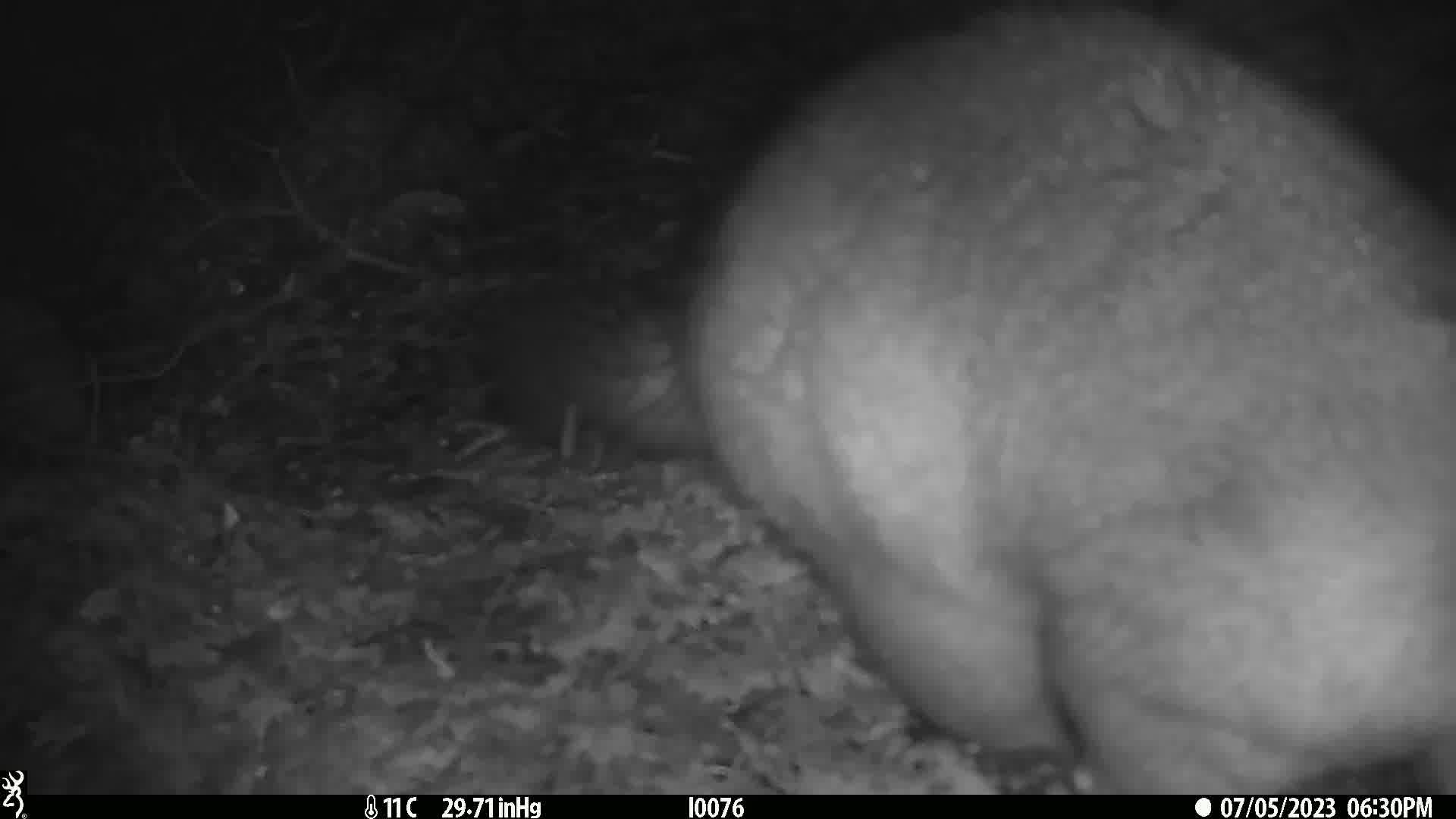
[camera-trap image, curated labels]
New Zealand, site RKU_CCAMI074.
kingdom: Animalia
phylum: Chordata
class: Mammalia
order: Diprotodontia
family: Phalangeridae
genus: Trichosurus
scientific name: Trichosurus vulpecula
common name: common brushtail possum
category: possum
Possum (common brushtail possum) (Trichosurus vulpecula).